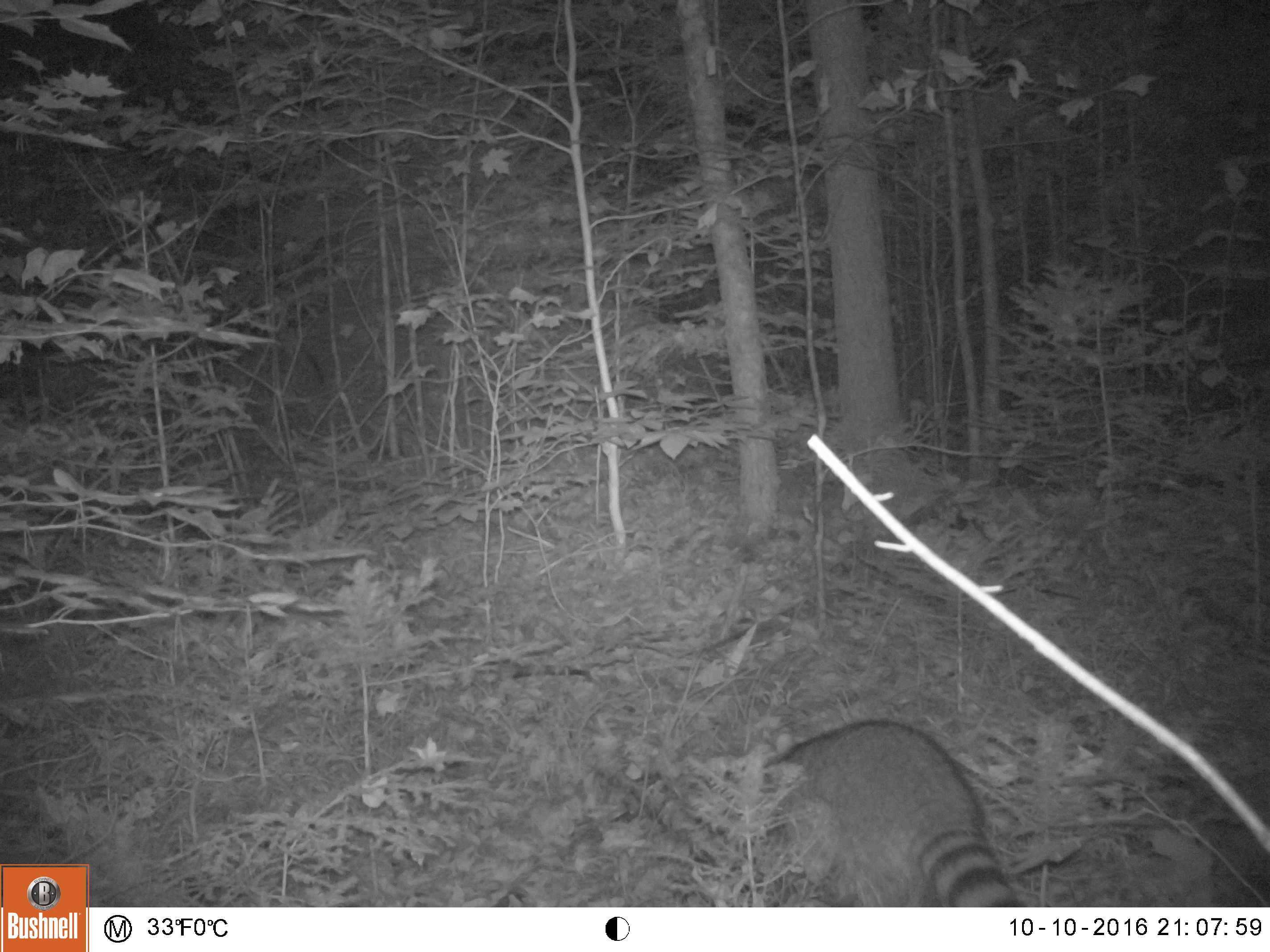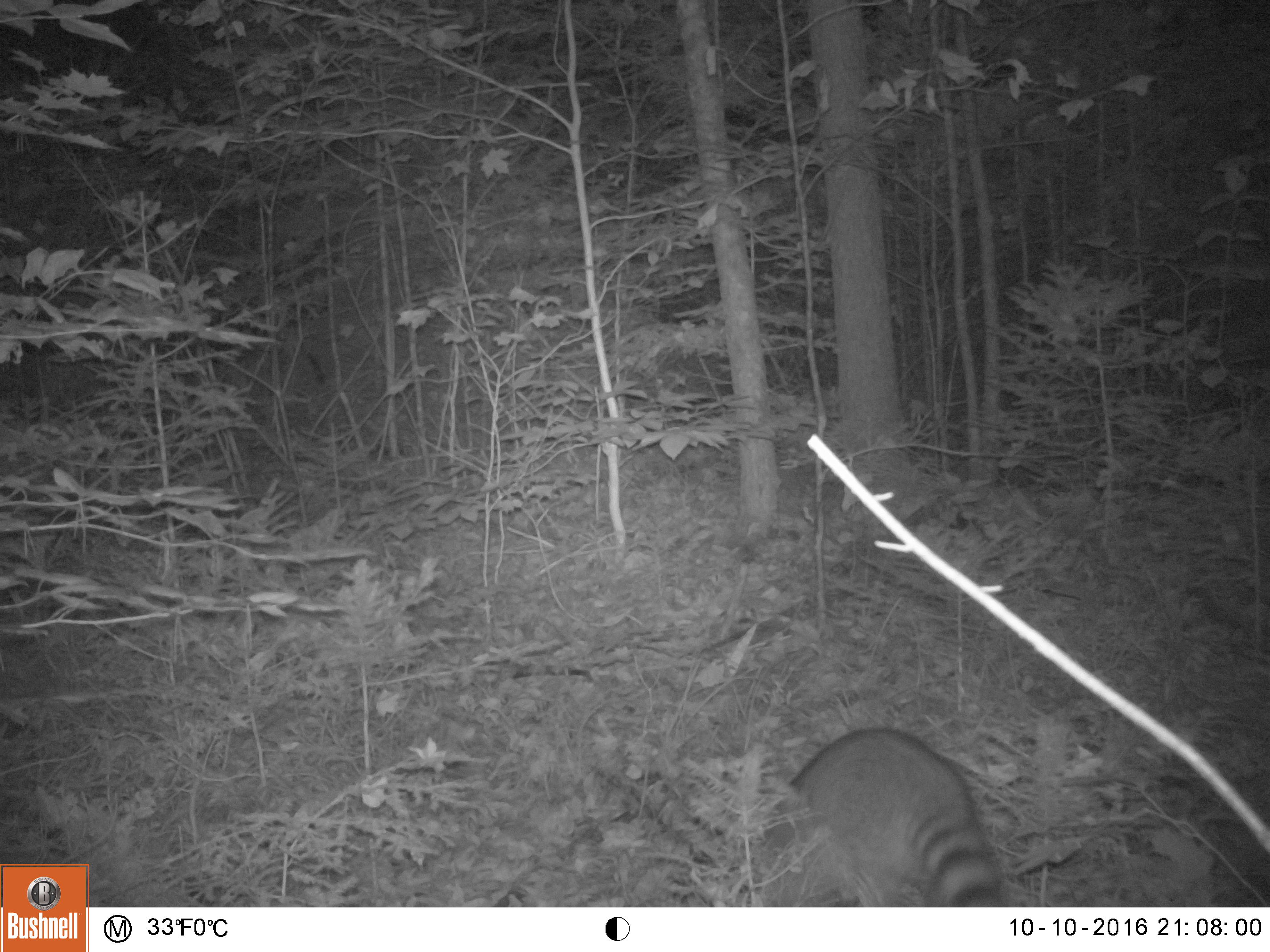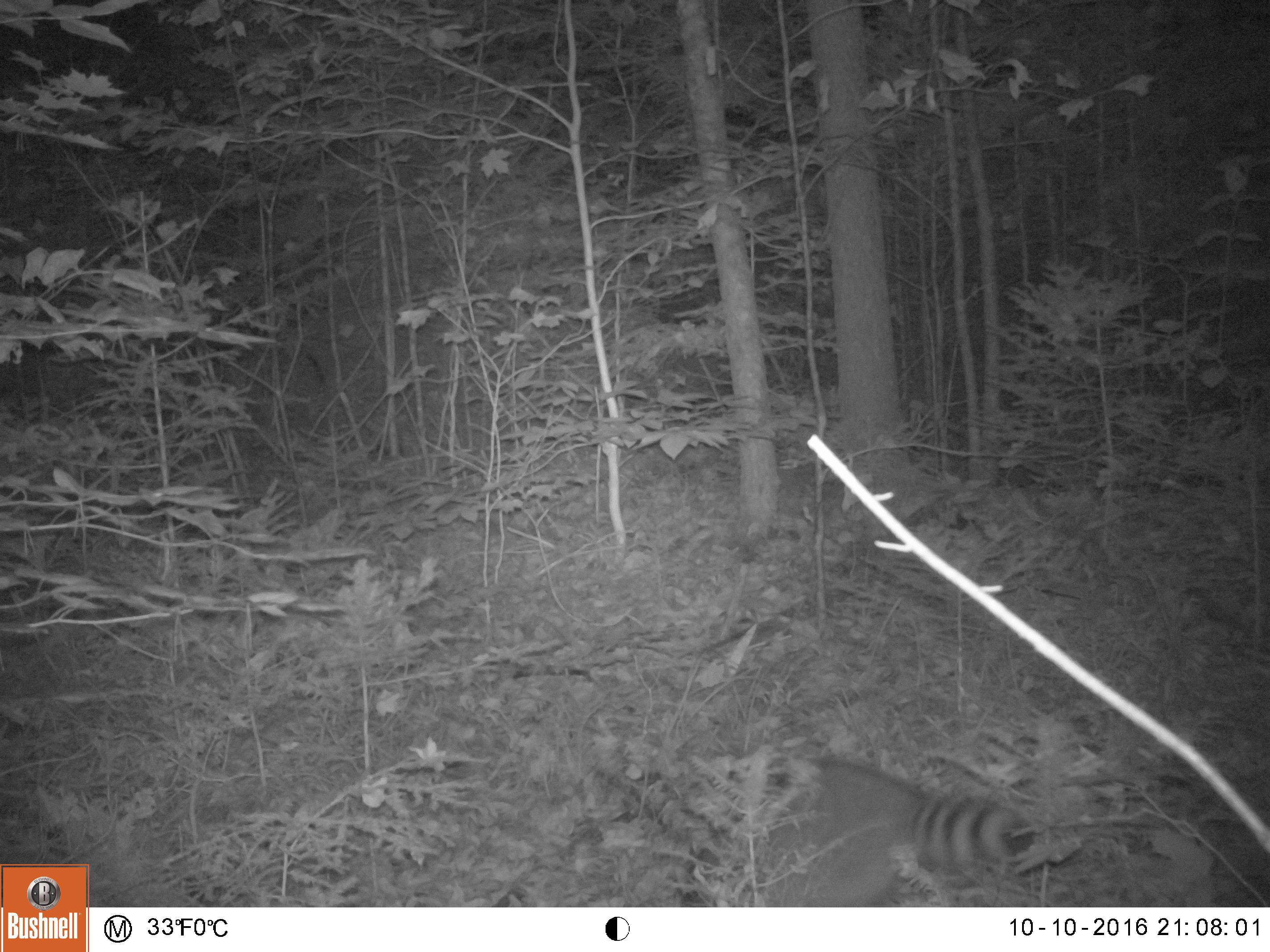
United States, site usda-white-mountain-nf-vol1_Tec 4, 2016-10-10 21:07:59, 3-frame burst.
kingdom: Animalia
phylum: Chordata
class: Mammalia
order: Carnivora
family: Procyonidae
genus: Procyon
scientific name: Procyon lotor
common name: raccoon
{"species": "raccoon (Procyon lotor)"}